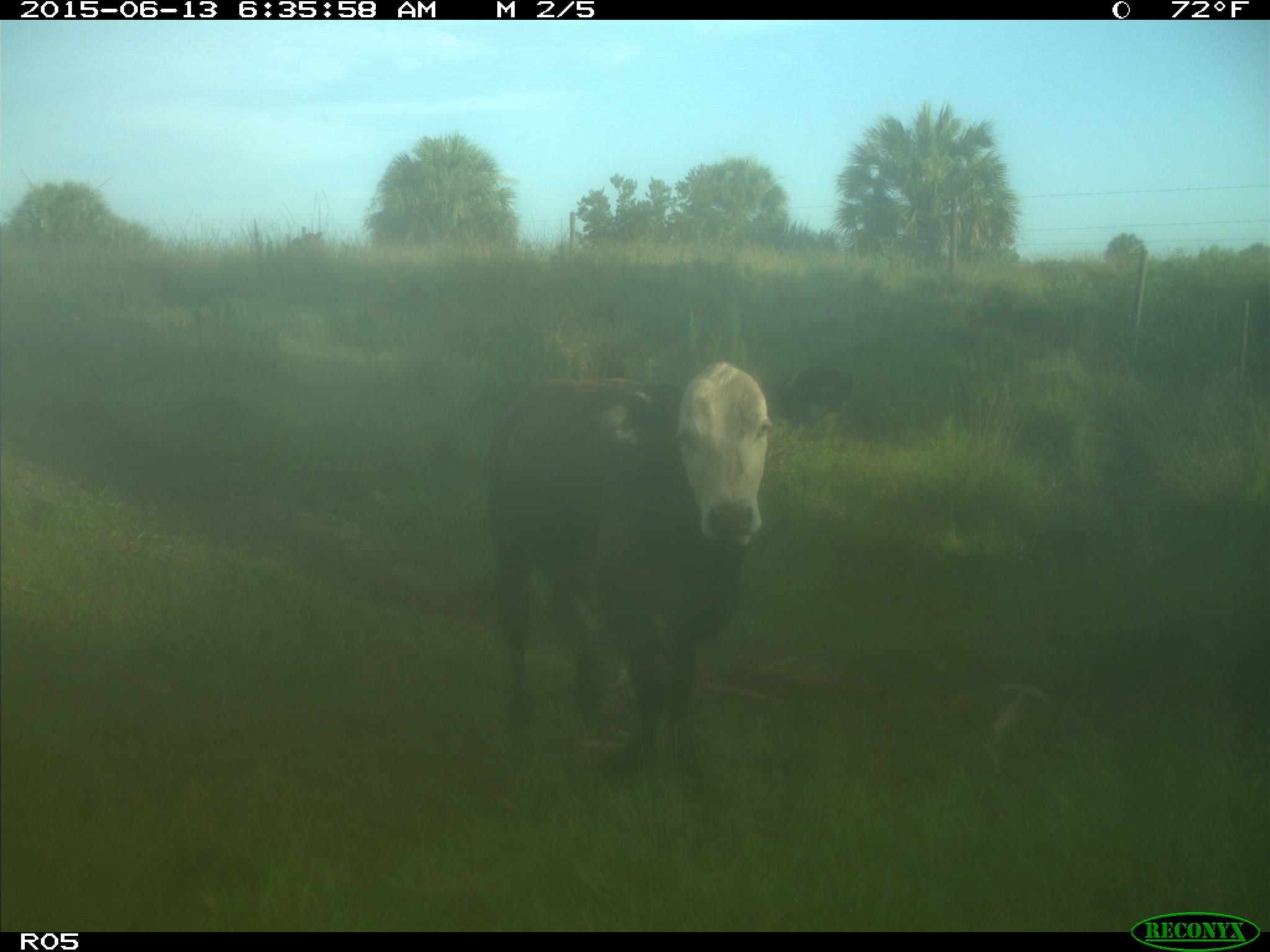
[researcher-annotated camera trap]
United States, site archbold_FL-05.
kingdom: Animalia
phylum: Chordata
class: Mammalia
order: Artiodactyla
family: Bovidae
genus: Bos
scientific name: Bos taurus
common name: domestic cow